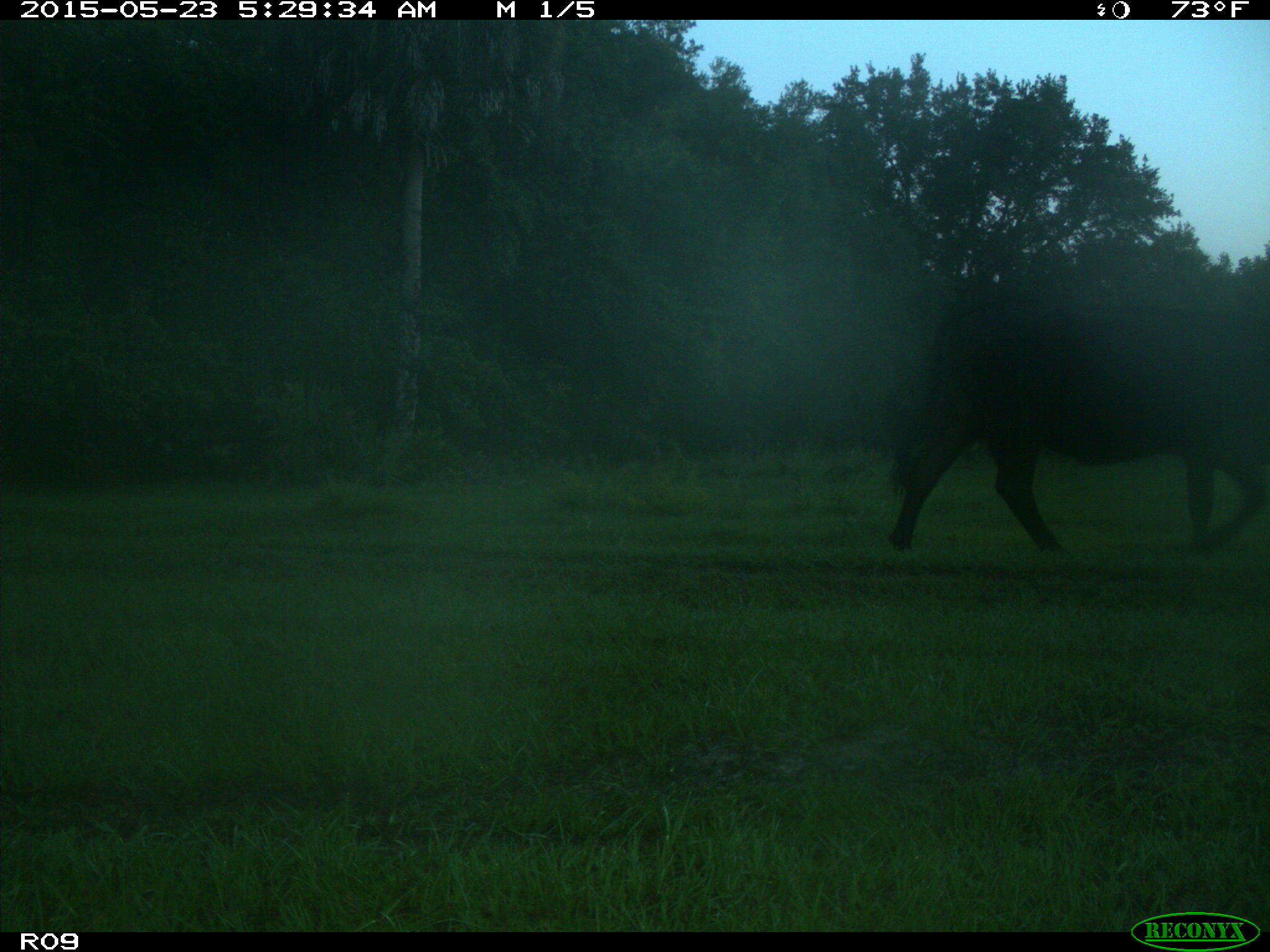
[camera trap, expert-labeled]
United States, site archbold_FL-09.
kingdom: Animalia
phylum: Chordata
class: Mammalia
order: Artiodactyla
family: Bovidae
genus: Bos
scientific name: Bos taurus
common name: domestic cow